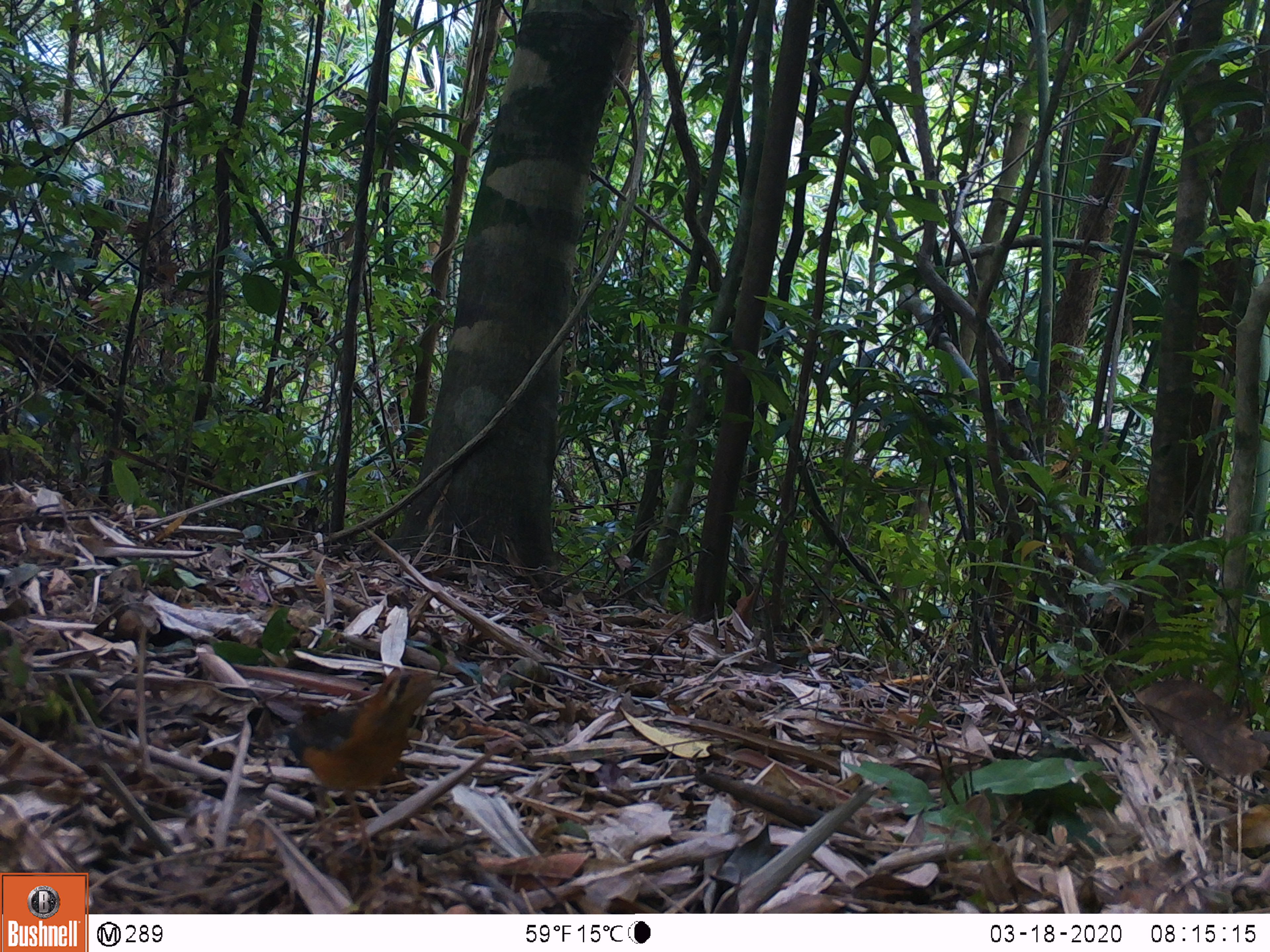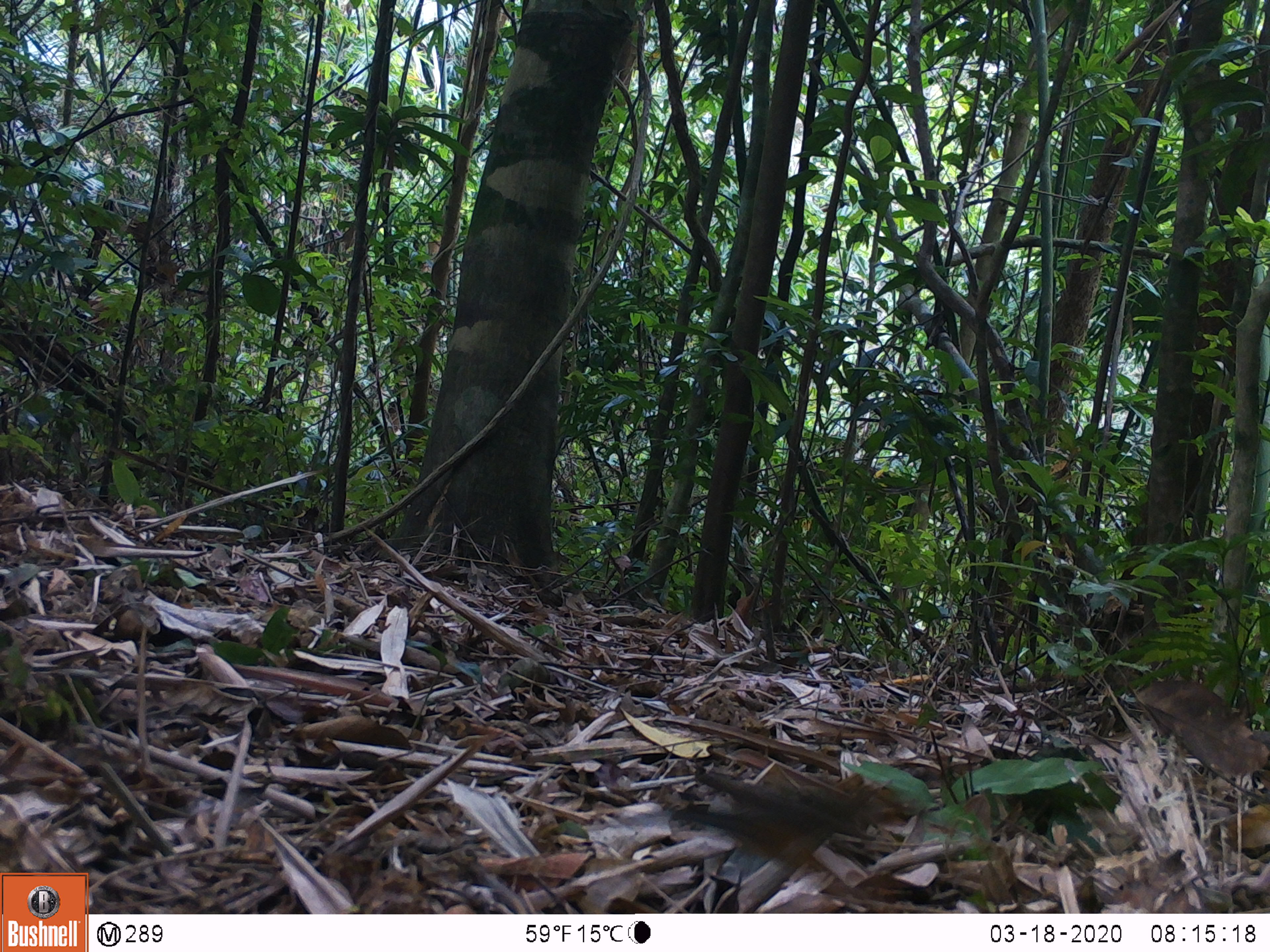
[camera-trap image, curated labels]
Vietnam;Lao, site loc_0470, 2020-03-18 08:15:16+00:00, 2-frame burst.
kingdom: Animalia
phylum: Chordata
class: Aves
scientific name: Aves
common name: bird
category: unidentified bird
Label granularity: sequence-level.